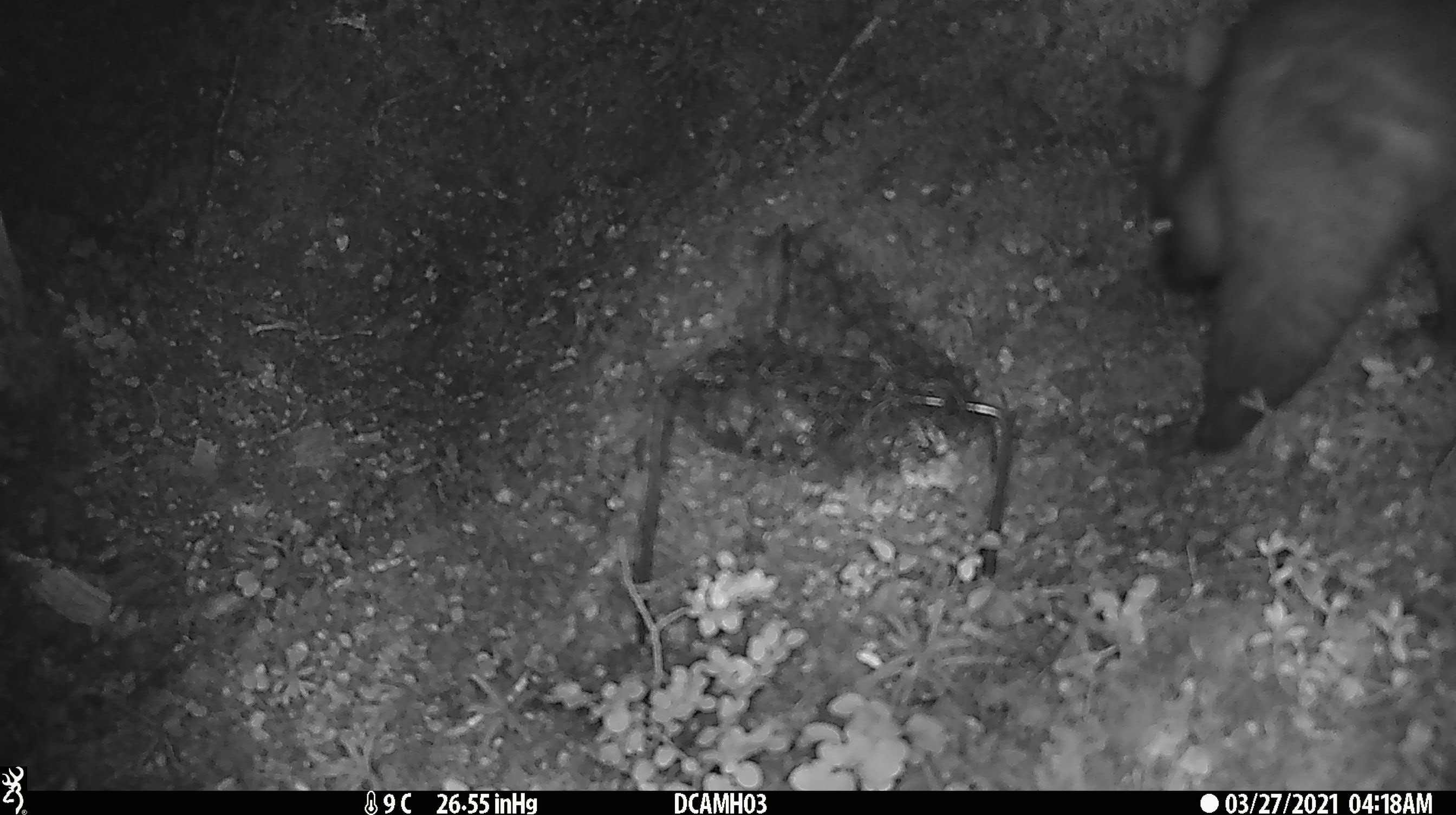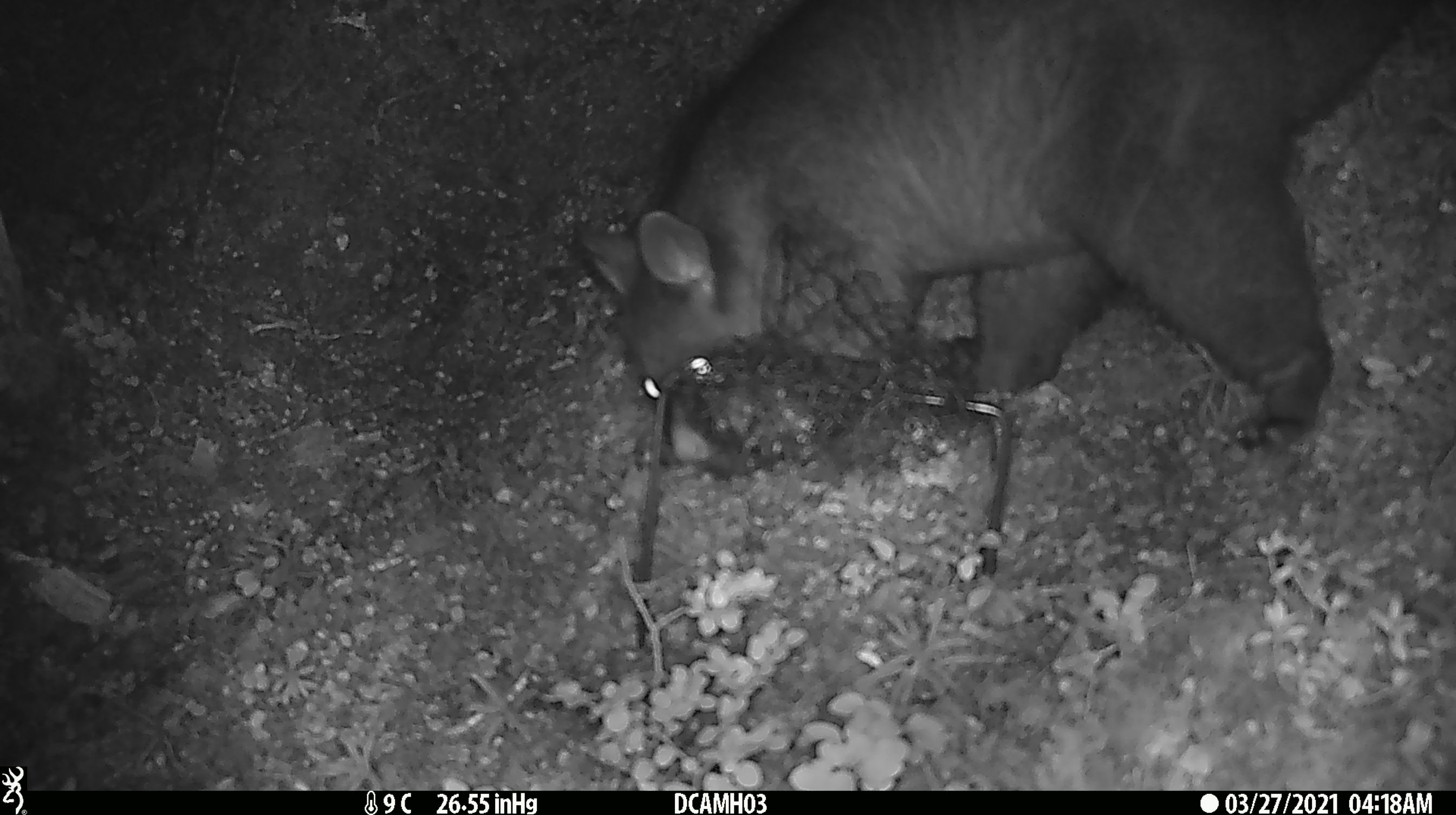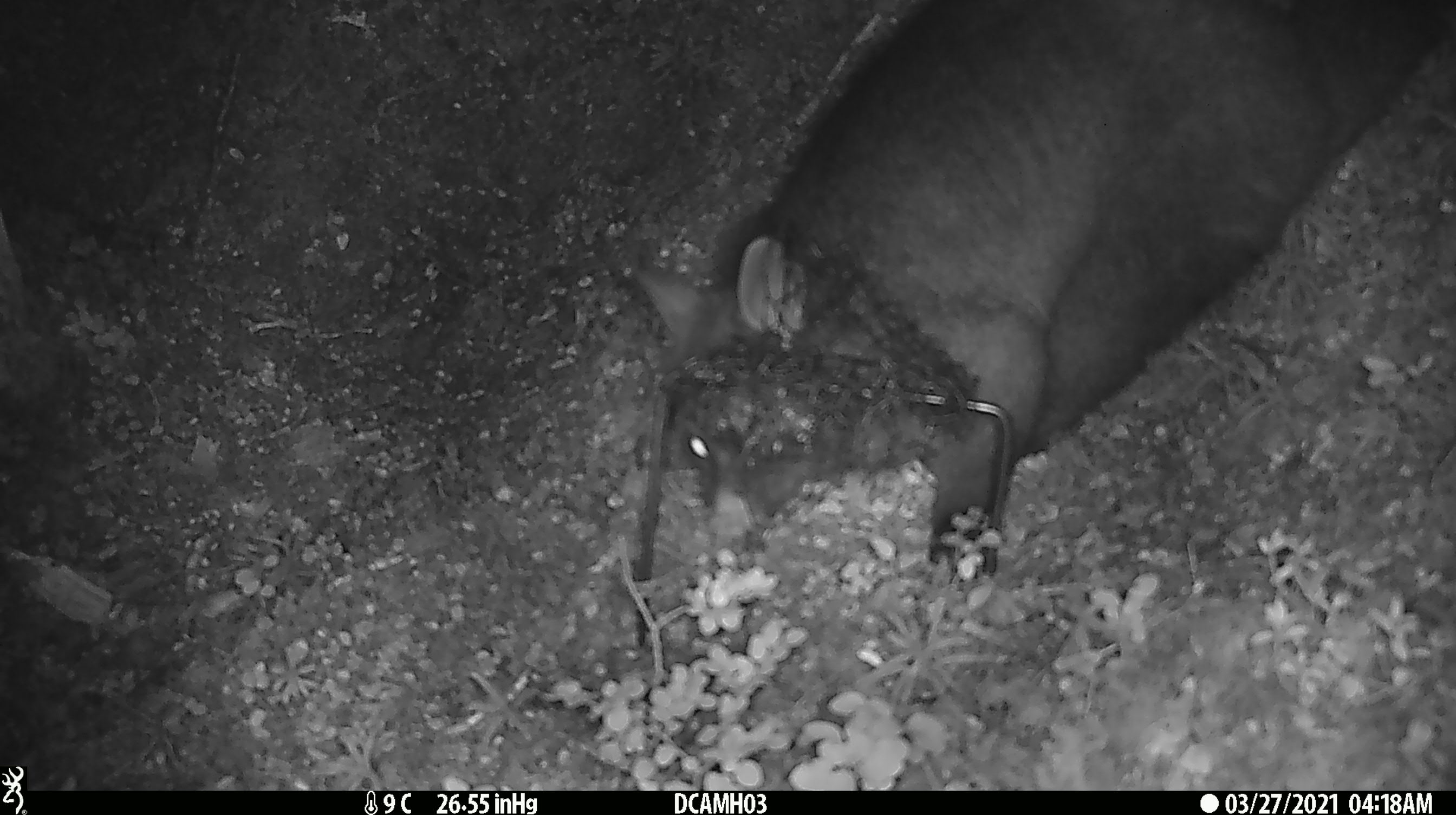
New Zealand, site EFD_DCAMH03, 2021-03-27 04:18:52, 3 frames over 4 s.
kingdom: Animalia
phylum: Chordata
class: Mammalia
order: Diprotodontia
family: Phalangeridae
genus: Trichosurus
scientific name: Trichosurus vulpecula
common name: common brushtail possum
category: possum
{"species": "possum (common brushtail possum) (Trichosurus vulpecula)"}